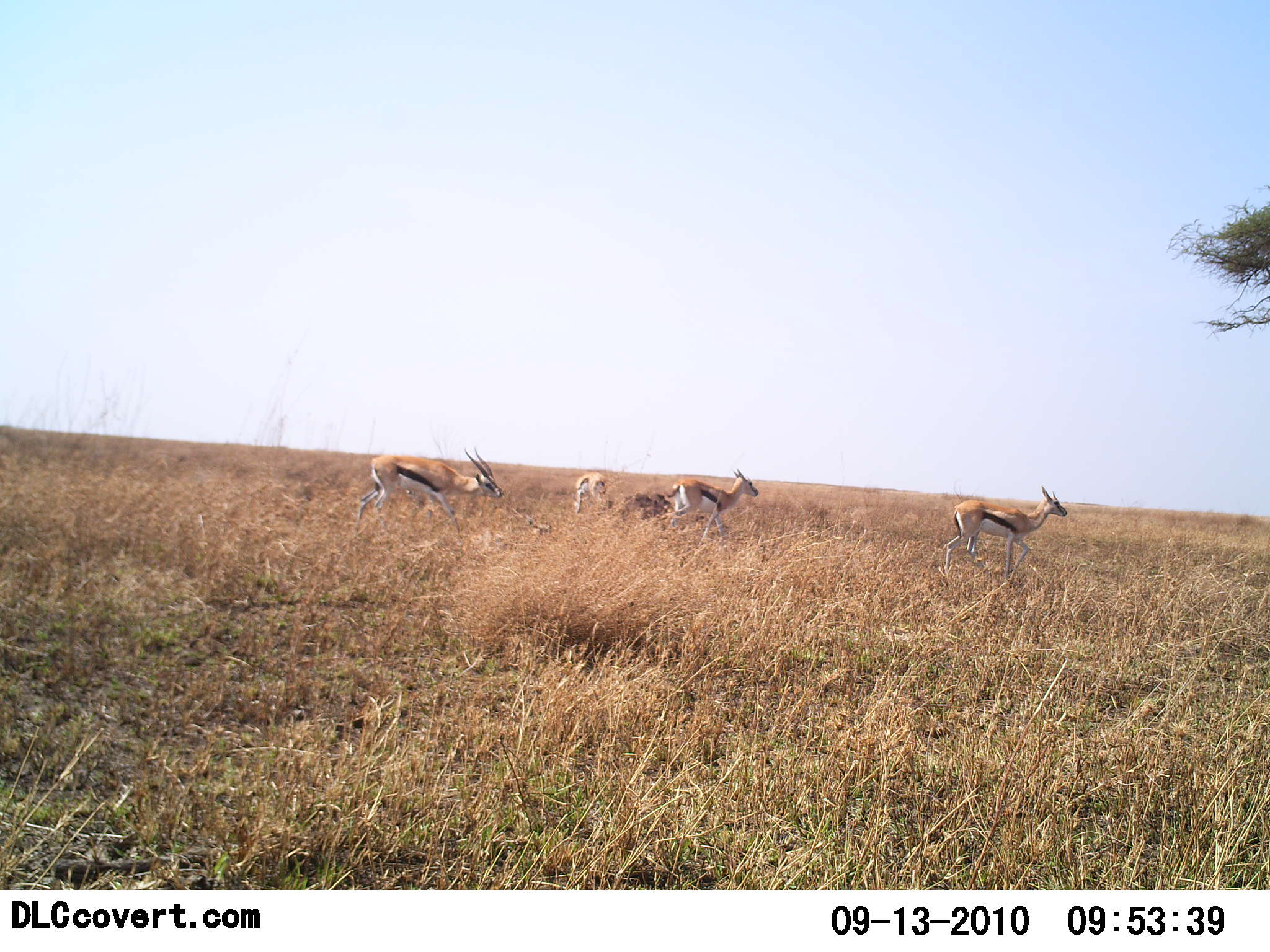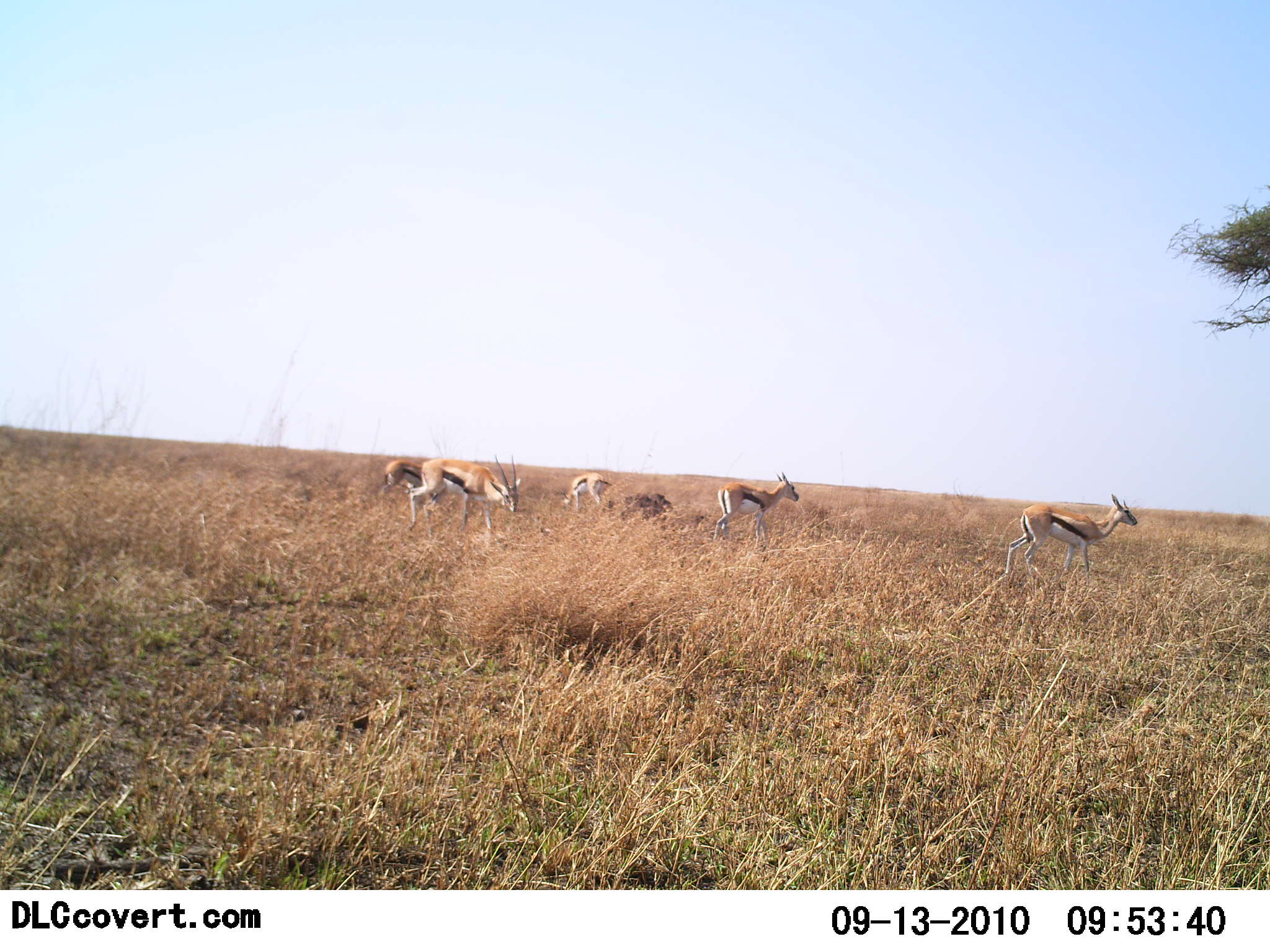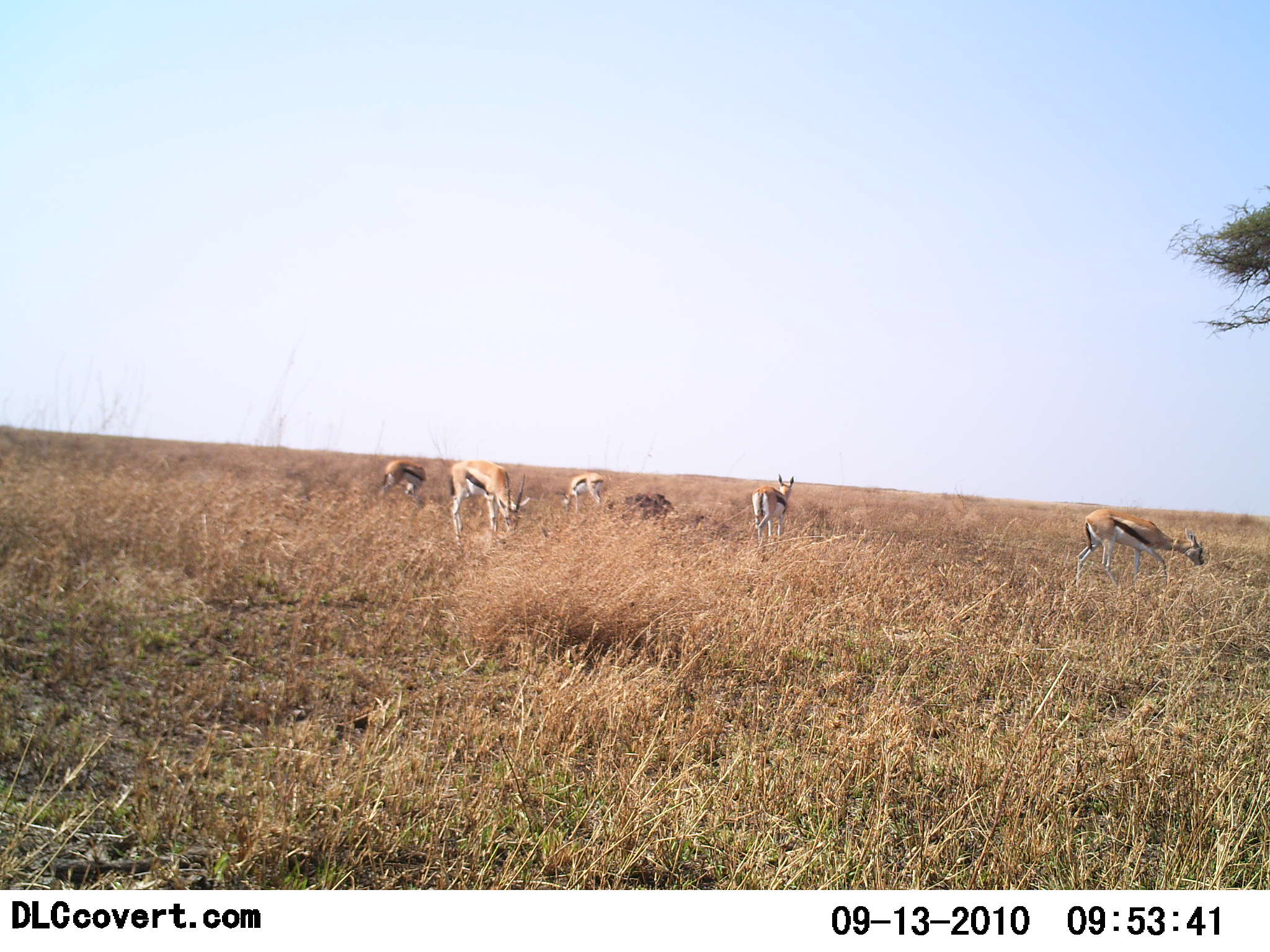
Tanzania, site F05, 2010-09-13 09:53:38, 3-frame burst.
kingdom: Animalia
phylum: Chordata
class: Mammalia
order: Artiodactyla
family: Bovidae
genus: Eudorcas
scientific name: Eudorcas thomsonii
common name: thomson's gazelle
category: gazellethomsons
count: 5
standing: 19%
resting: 6%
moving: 62%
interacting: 0%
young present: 0%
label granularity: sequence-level